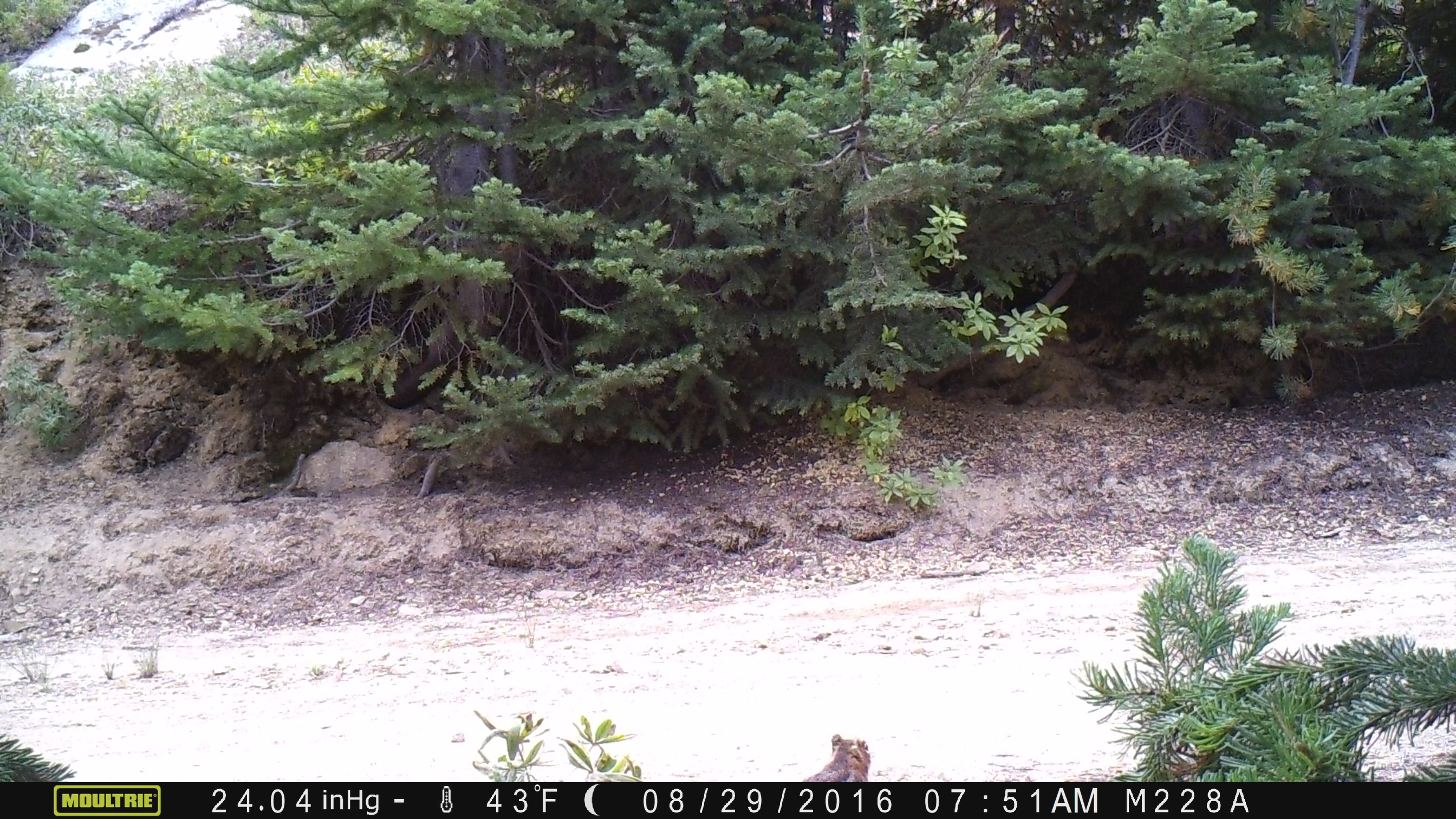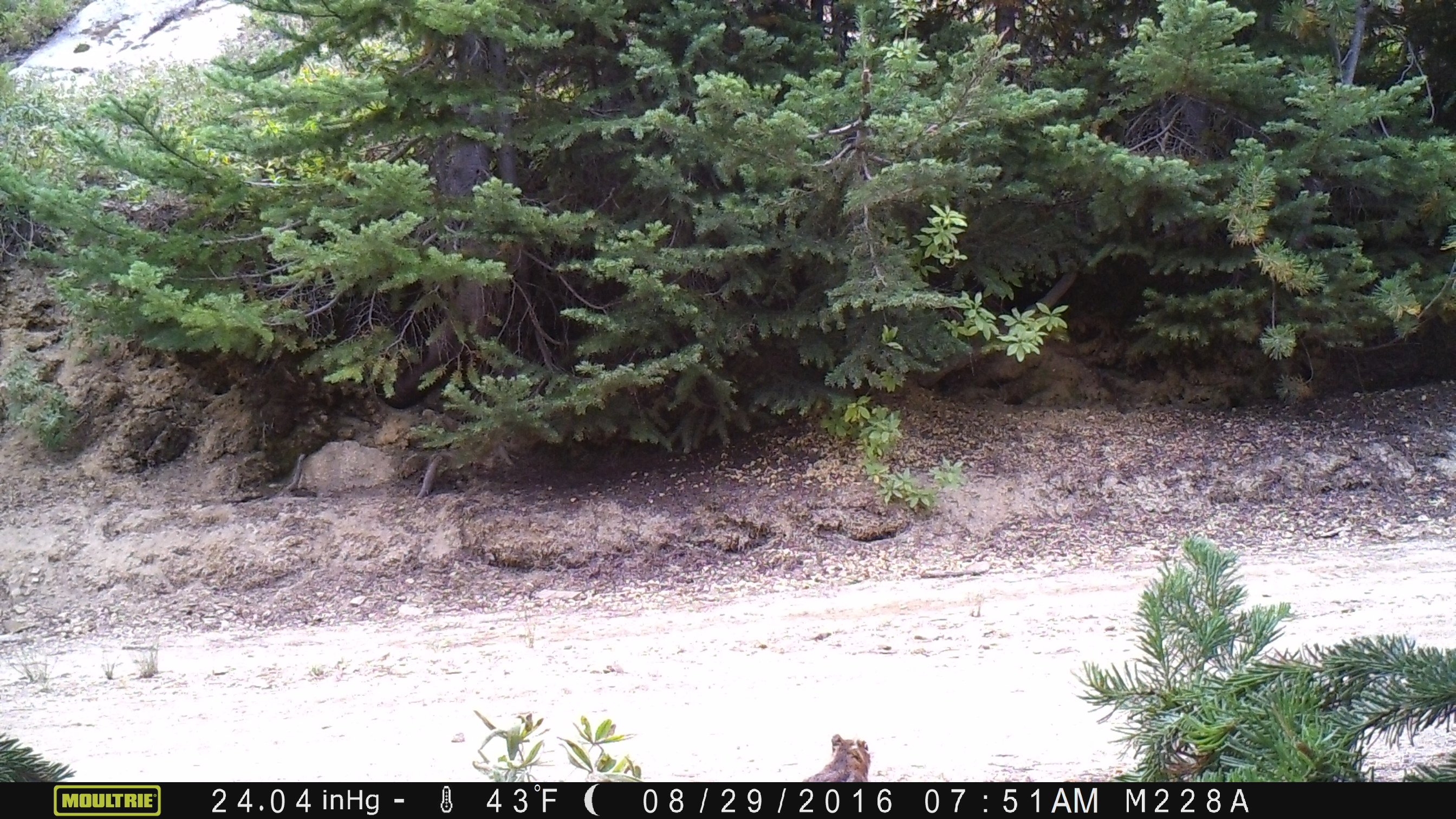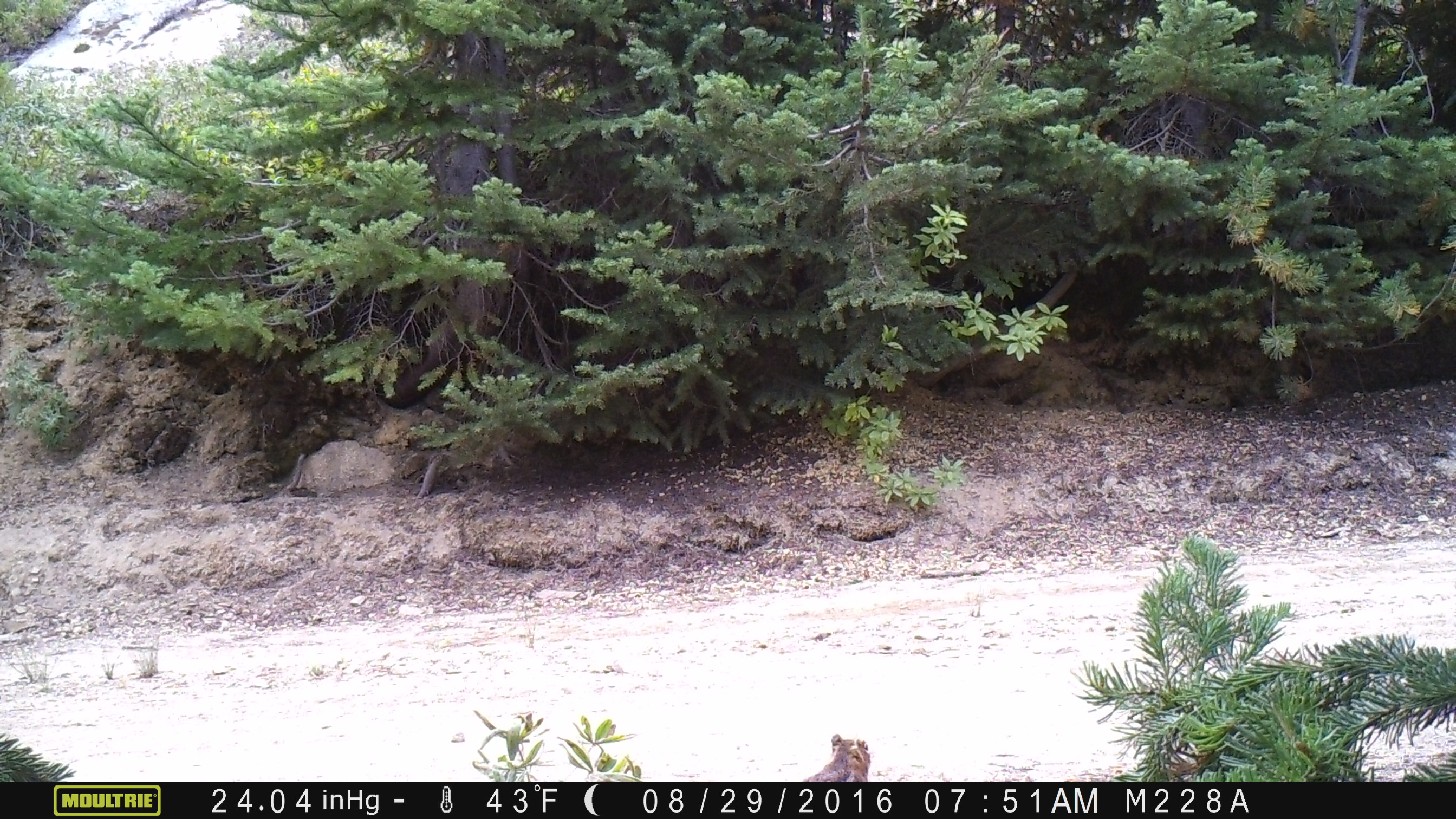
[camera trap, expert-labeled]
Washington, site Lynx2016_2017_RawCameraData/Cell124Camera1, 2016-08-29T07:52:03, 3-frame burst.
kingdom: Animalia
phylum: Chordata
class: Mammalia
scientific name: Mammalia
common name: small mammal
Small mammal (Mammalia). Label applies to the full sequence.